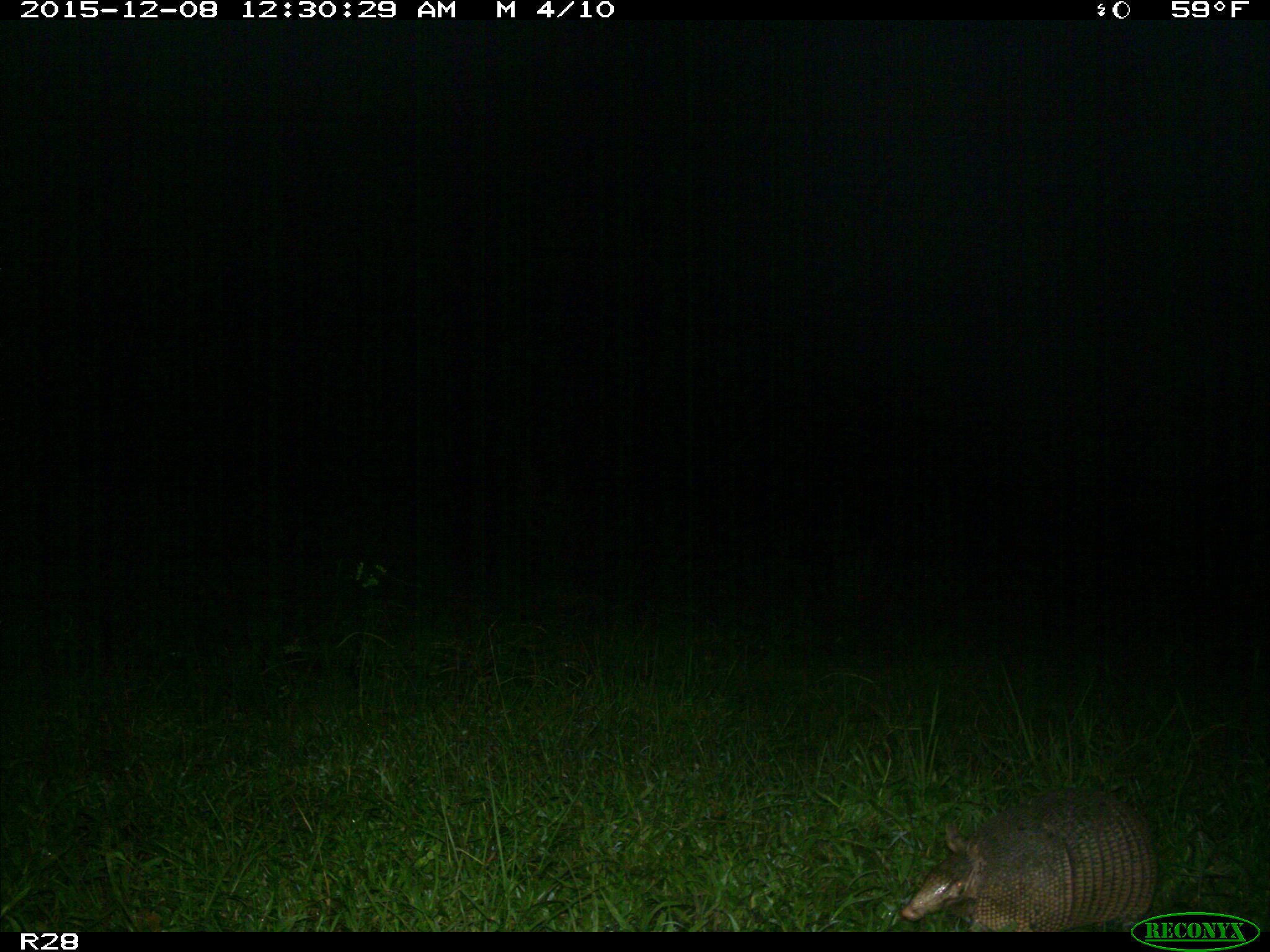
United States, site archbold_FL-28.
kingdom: Animalia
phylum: Chordata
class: Mammalia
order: Cingulata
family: Dasypodidae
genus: Dasypus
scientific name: Dasypus novemcinctus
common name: nine-banded armadillo